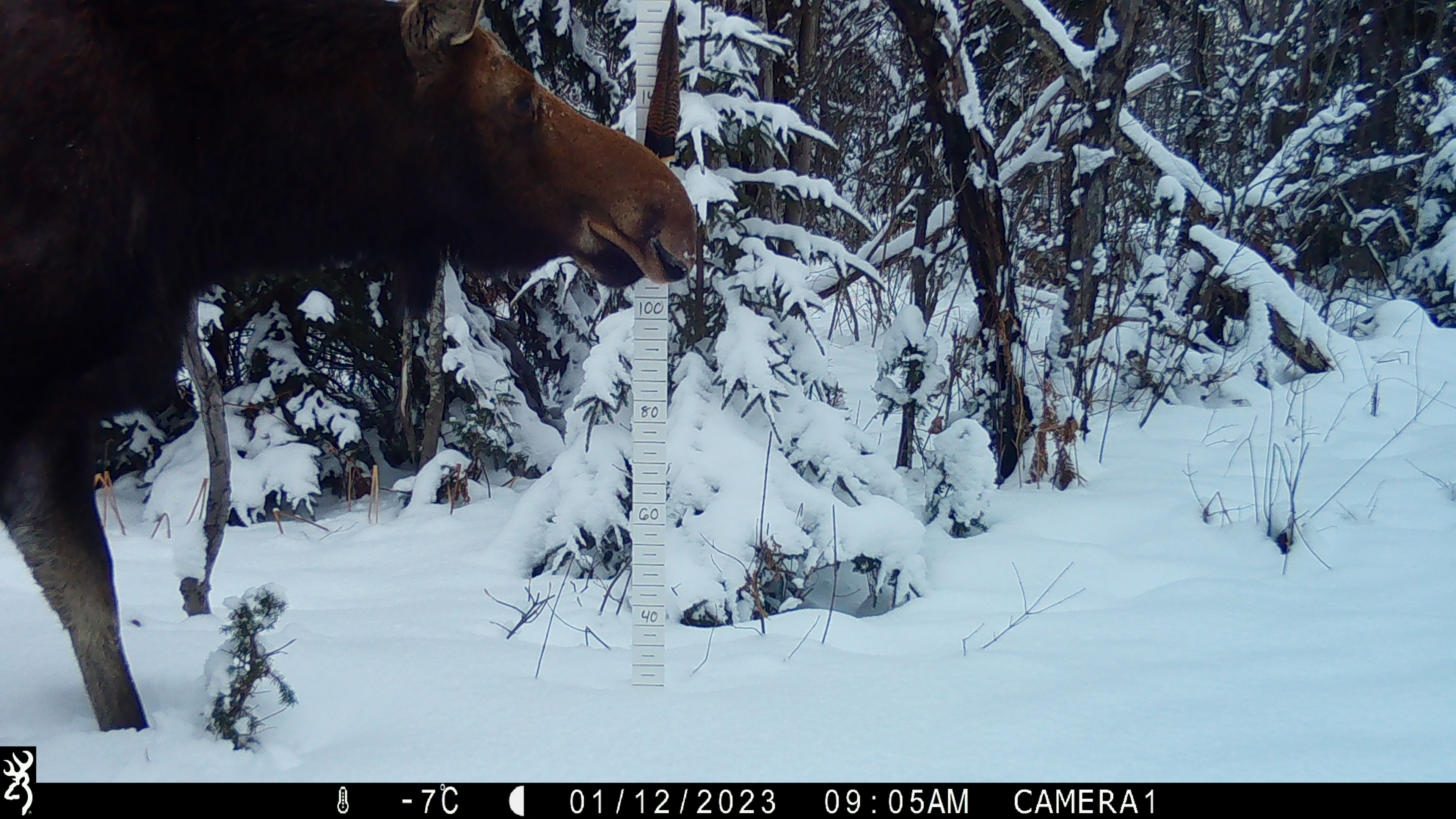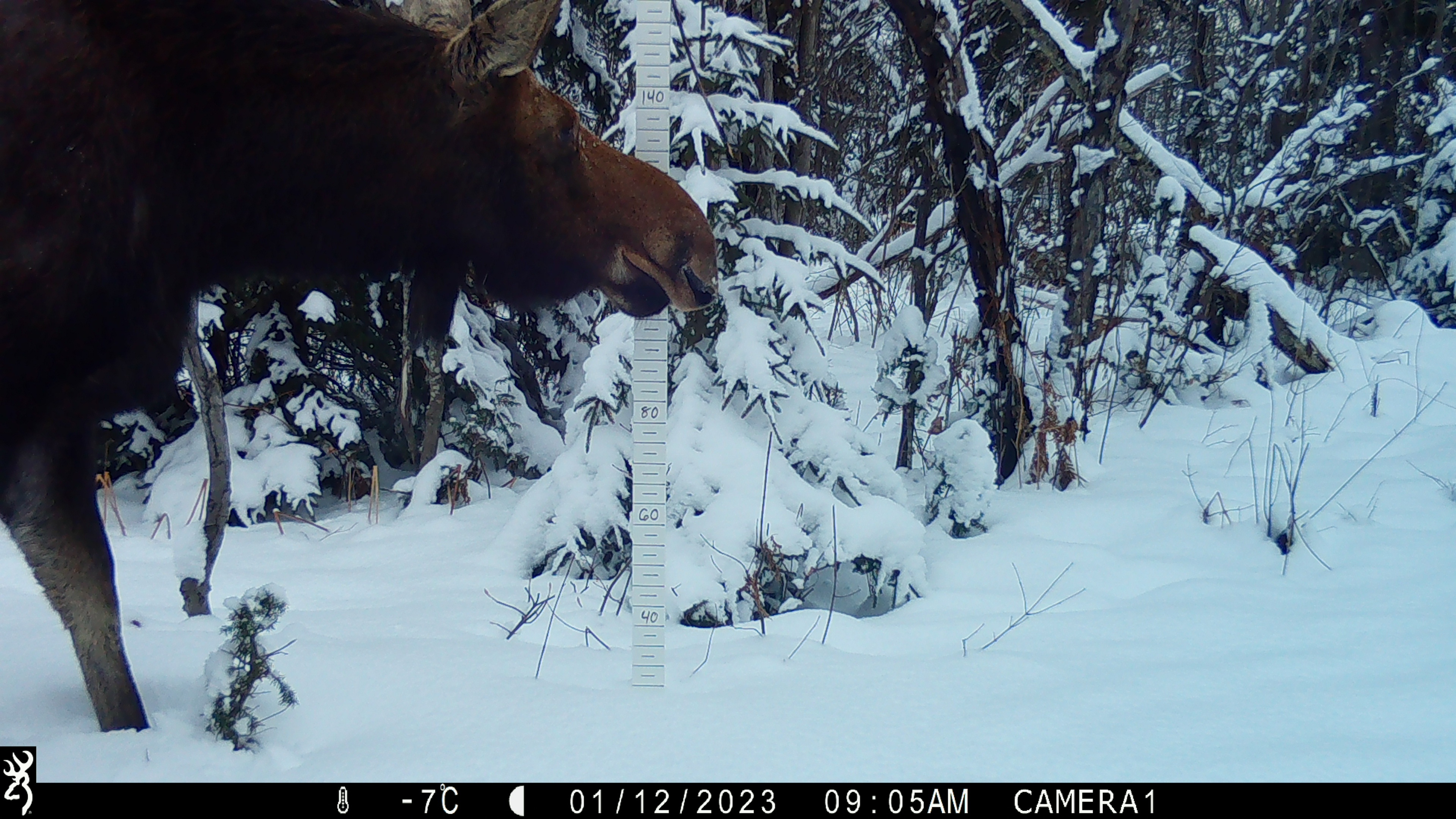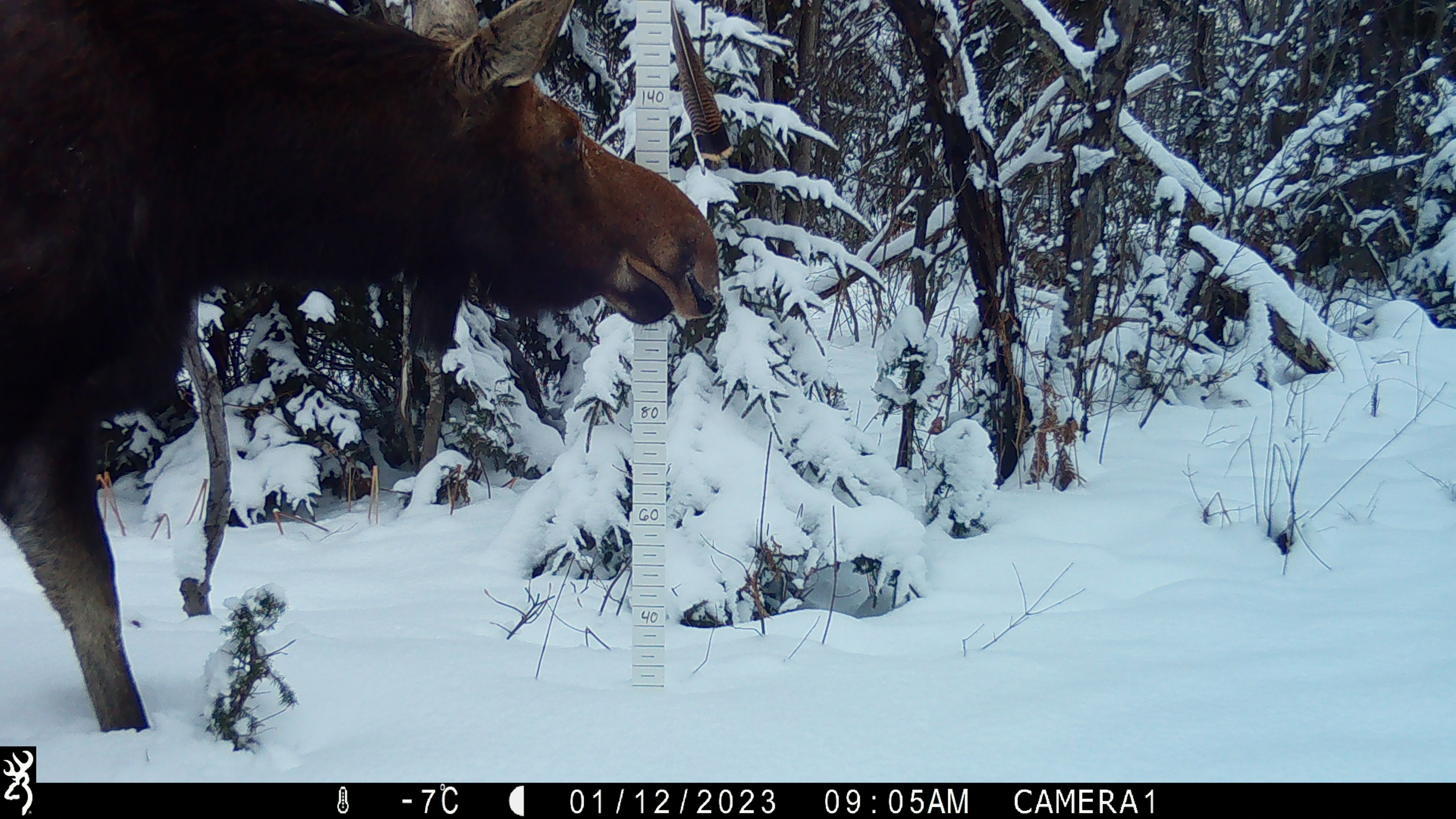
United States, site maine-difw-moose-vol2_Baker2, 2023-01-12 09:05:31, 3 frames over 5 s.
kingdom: Animalia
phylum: Chordata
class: Mammalia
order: Artiodactyla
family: Cervidae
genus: Alces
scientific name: Alces alces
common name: moose